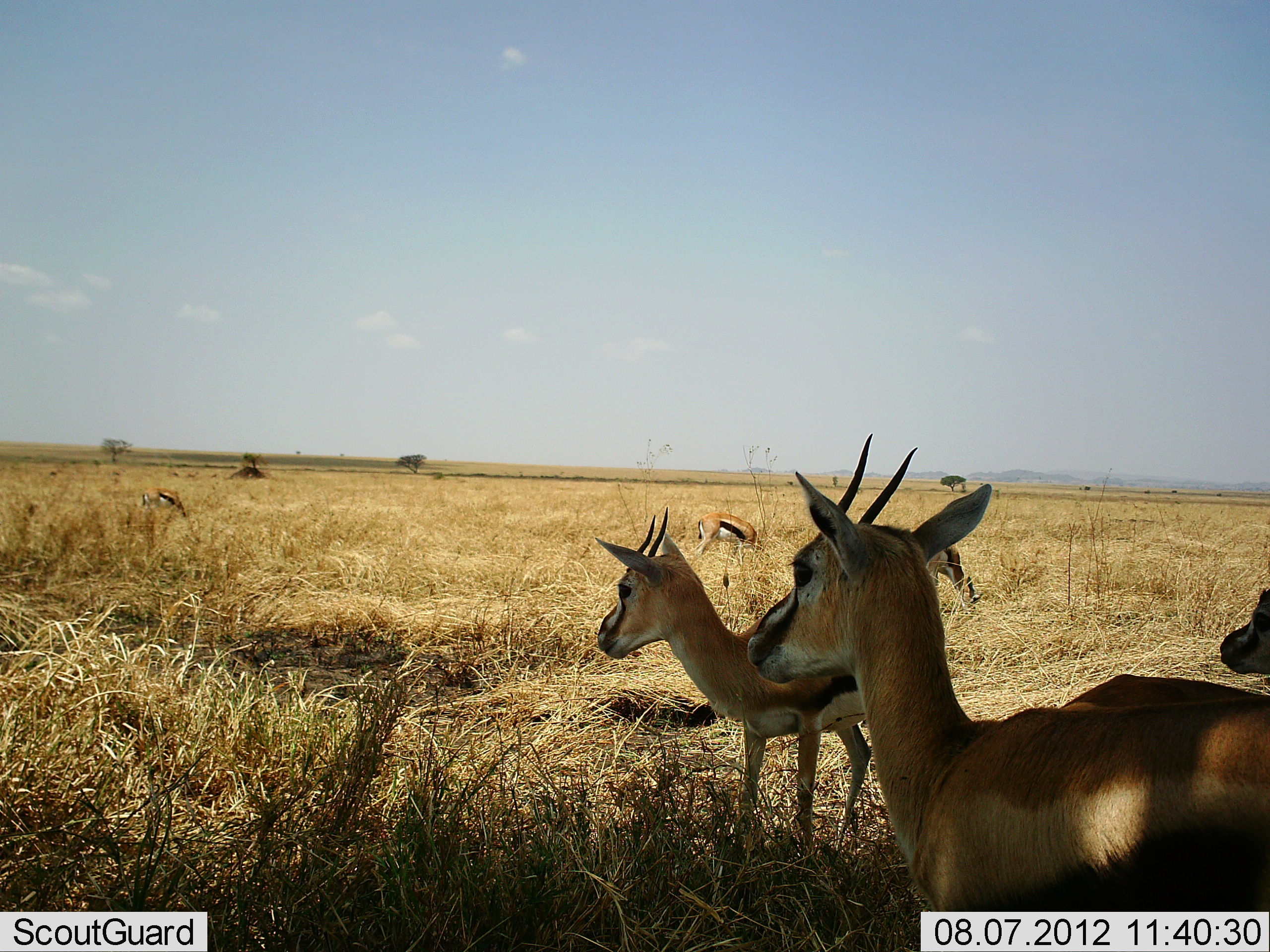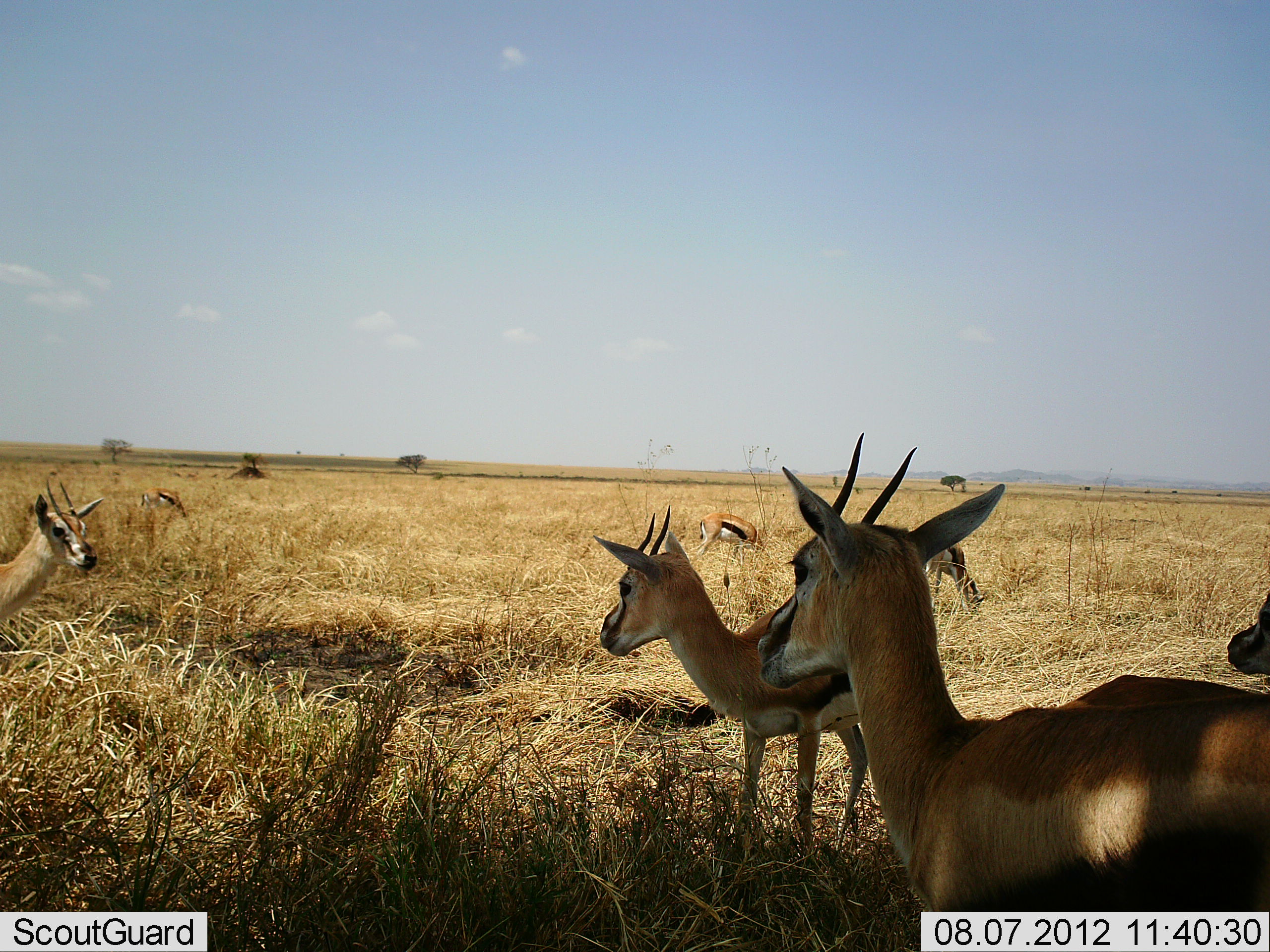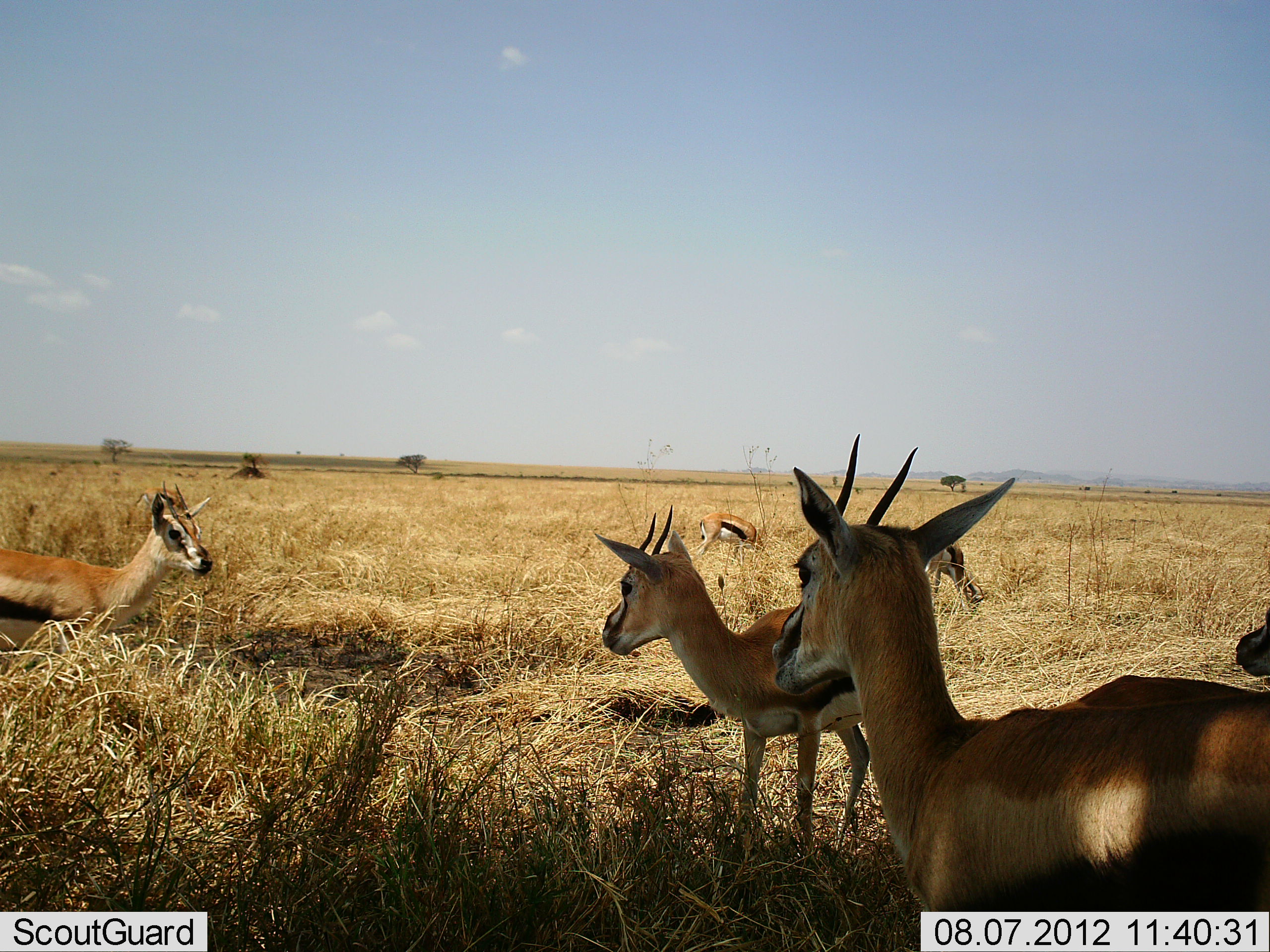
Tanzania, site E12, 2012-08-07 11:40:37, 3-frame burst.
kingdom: Animalia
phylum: Chordata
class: Mammalia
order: Artiodactyla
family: Bovidae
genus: Eudorcas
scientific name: Eudorcas thomsonii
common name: thomson's gazelle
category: gazellethomsons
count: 7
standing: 100%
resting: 10%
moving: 30%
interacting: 0%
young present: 20%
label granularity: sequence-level